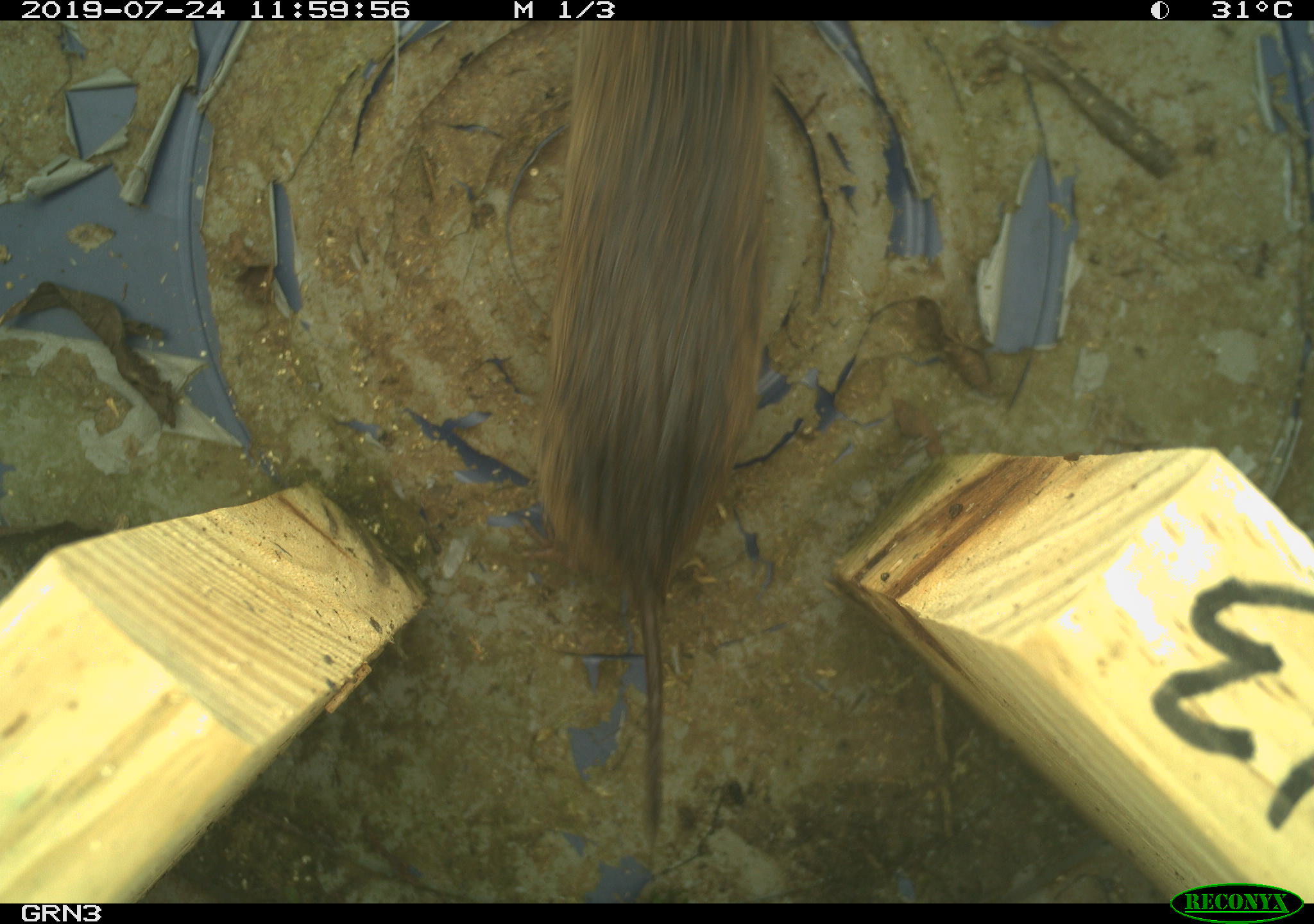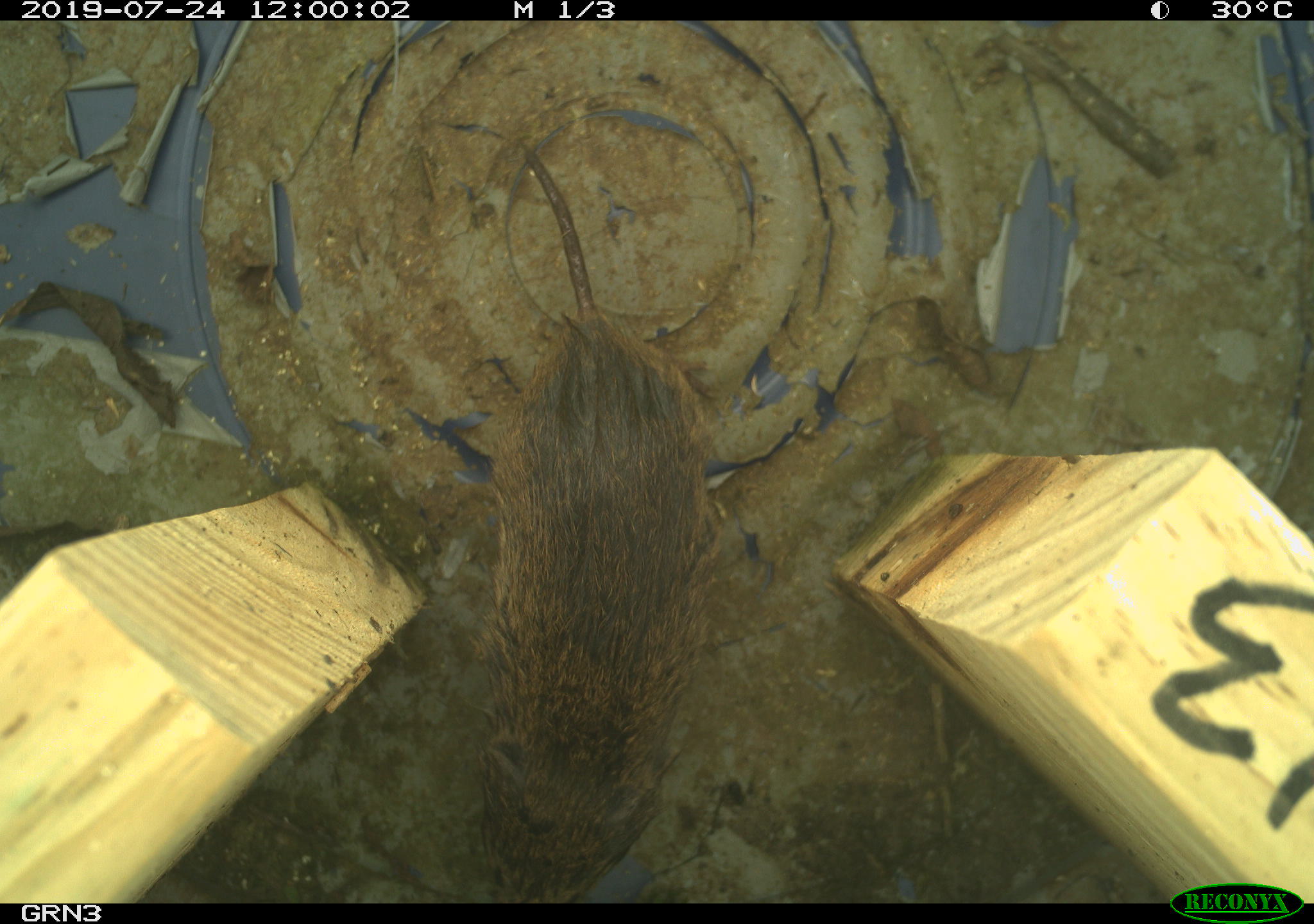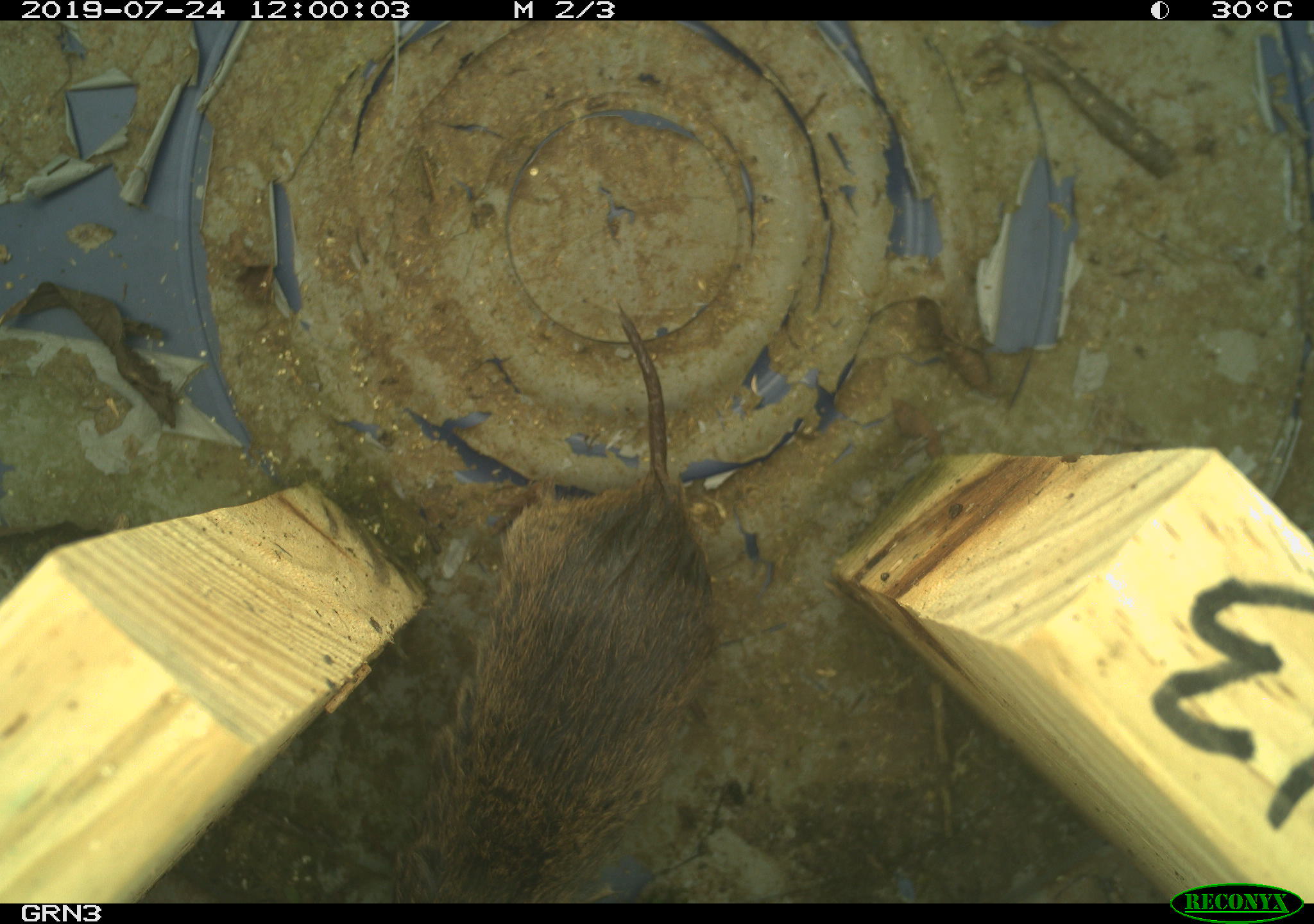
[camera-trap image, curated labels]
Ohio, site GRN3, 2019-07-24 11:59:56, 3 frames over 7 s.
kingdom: Animalia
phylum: Chordata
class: Mammalia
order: Rodentia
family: Cricetidae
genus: Microtus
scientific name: Microtus pennsylvanicus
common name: meadow vole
Meadow vole (Microtus pennsylvanicus).